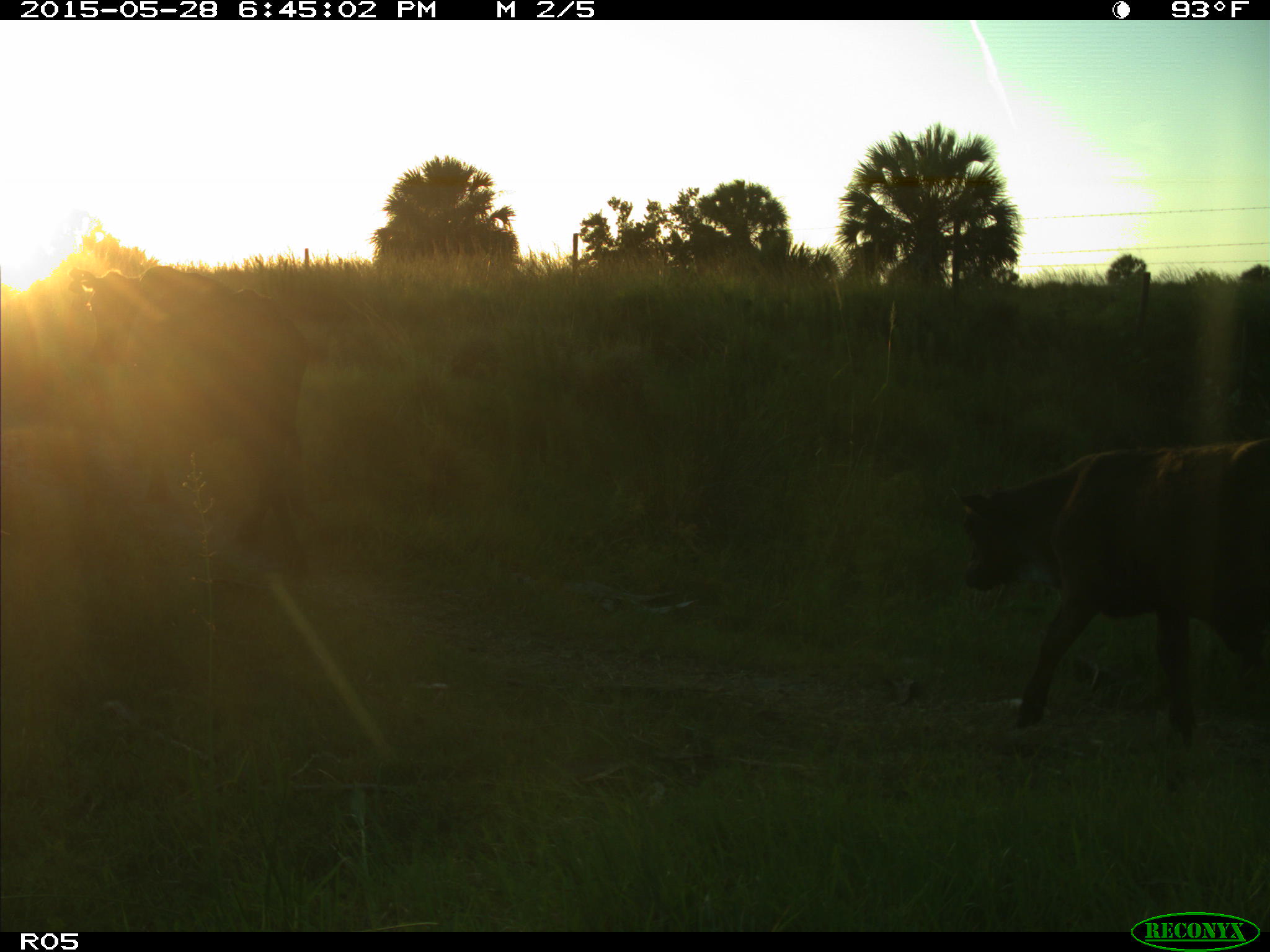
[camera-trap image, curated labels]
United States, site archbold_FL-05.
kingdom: Animalia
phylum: Chordata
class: Mammalia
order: Artiodactyla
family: Bovidae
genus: Bos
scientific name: Bos taurus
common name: domestic cow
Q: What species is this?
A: Bos taurus (domestic cow).